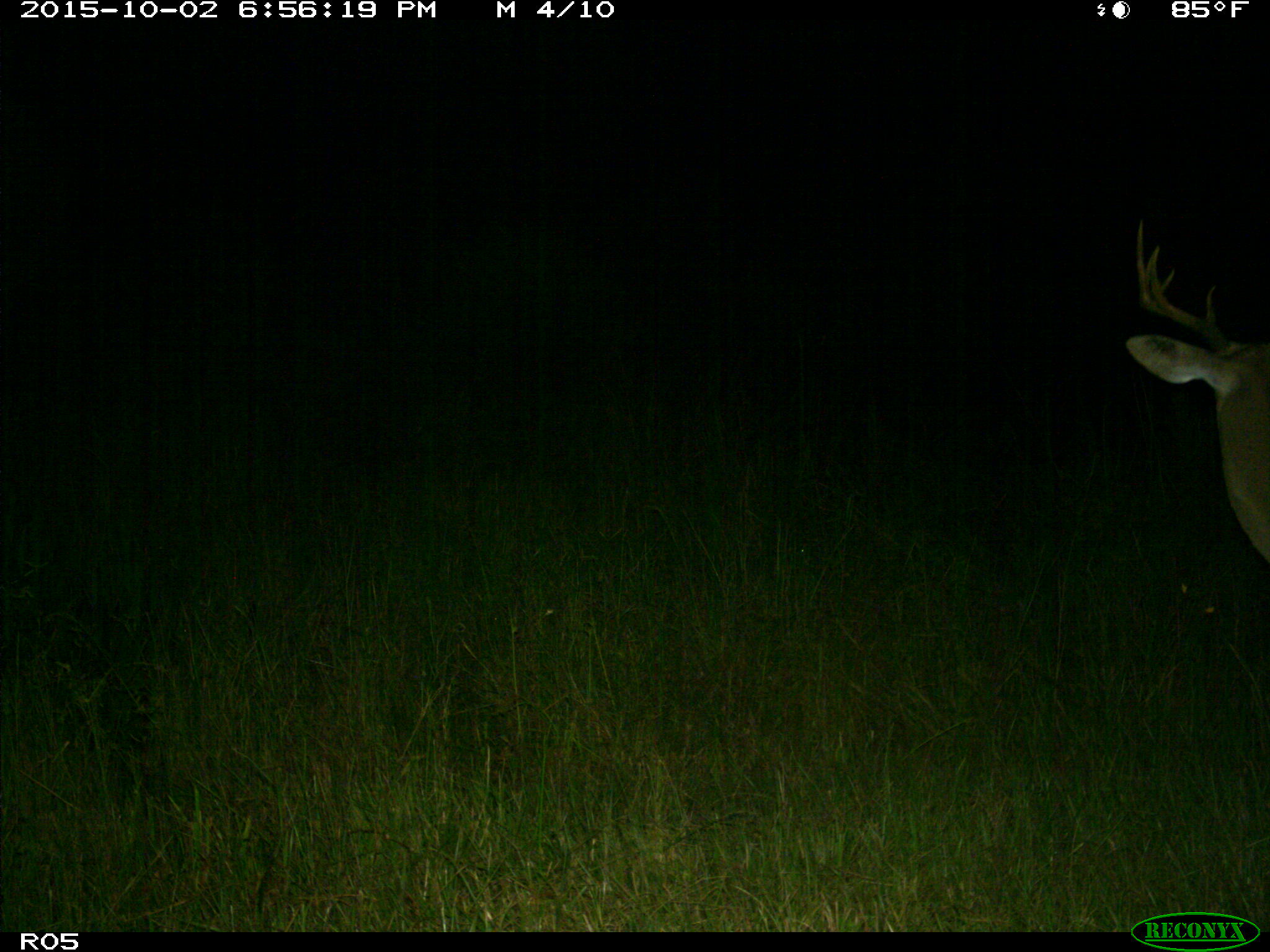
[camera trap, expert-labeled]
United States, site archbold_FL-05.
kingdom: Animalia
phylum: Chordata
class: Mammalia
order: Artiodactyla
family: Cervidae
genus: Odocoileus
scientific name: Odocoileus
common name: deer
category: unidentified deer